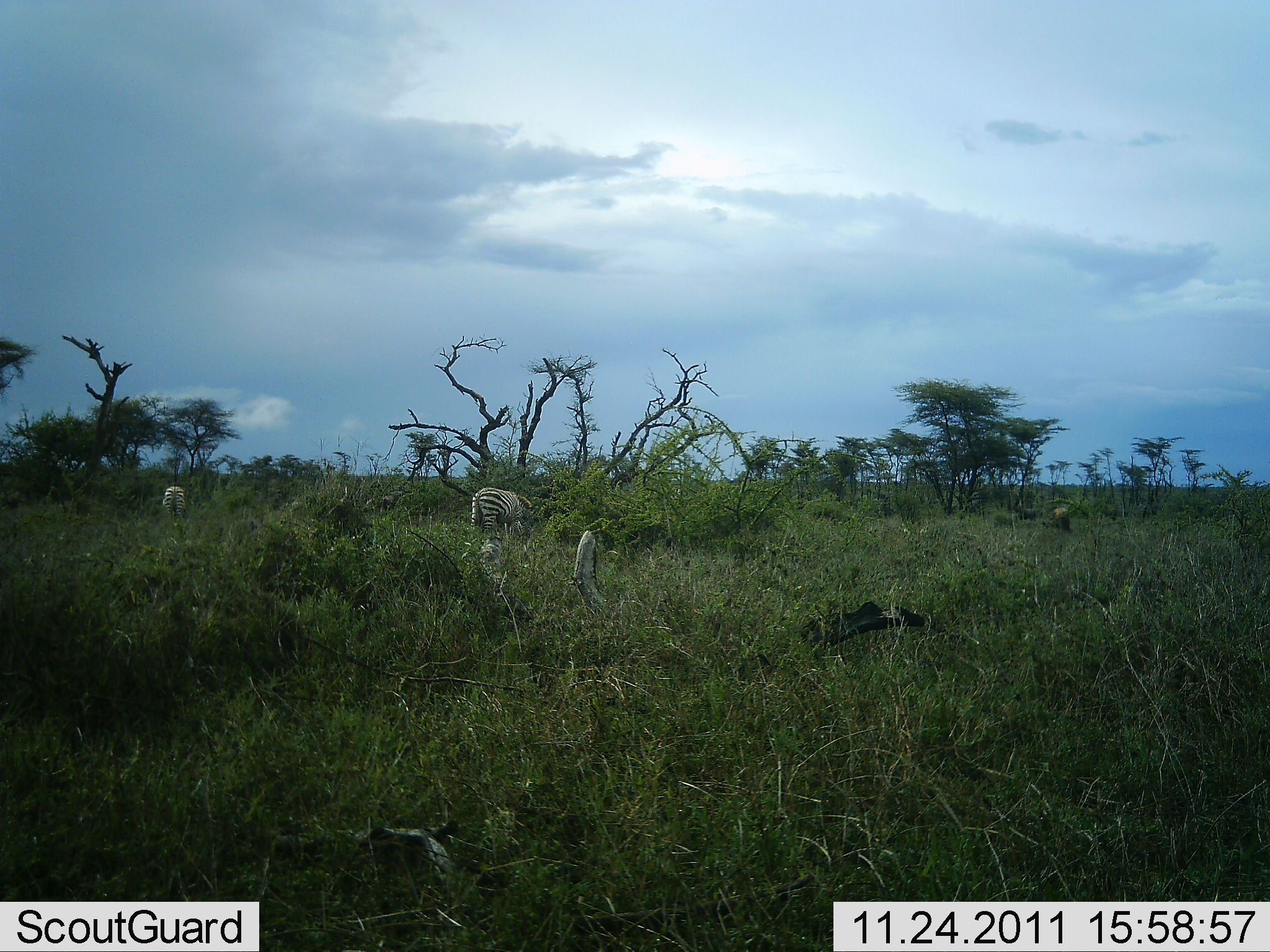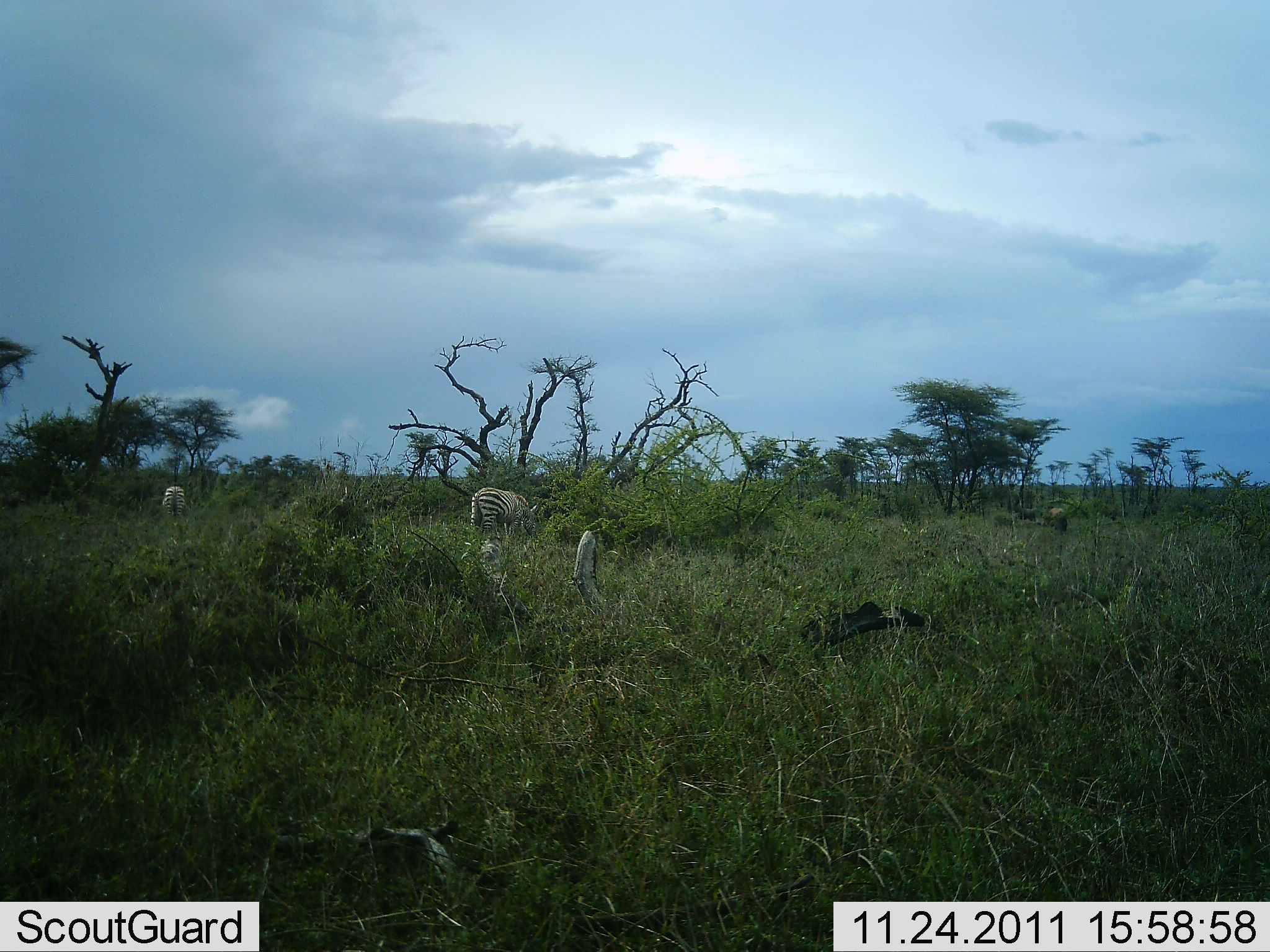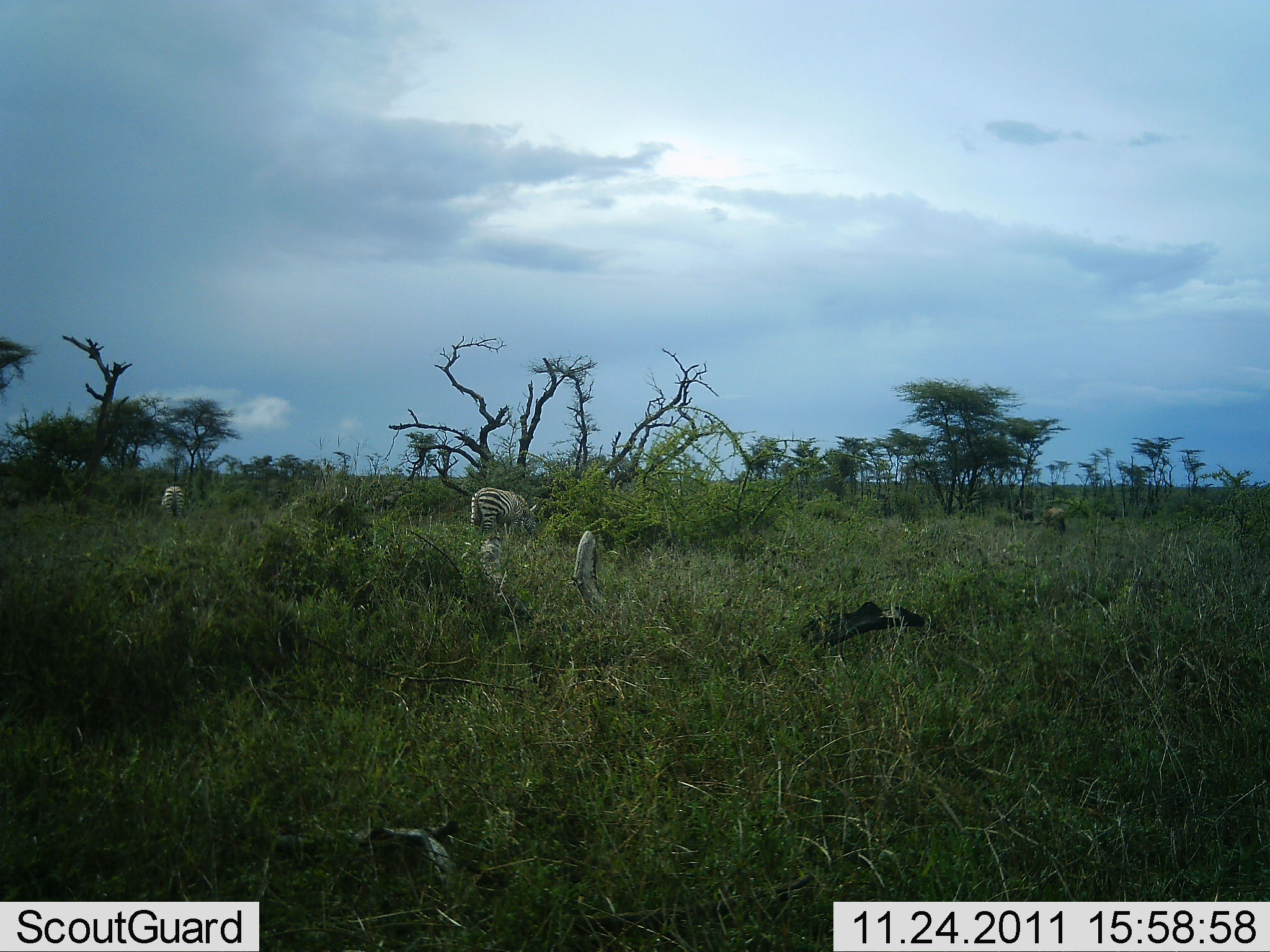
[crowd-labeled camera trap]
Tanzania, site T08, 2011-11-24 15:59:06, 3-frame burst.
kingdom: Animalia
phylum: Chordata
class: Mammalia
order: Perissodactyla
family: Equidae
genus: Equus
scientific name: Equus quagga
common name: plains zebra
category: zebra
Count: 2.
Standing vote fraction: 6%.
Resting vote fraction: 0%.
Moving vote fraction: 6%.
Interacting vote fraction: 0%.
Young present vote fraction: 0%.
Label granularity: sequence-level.